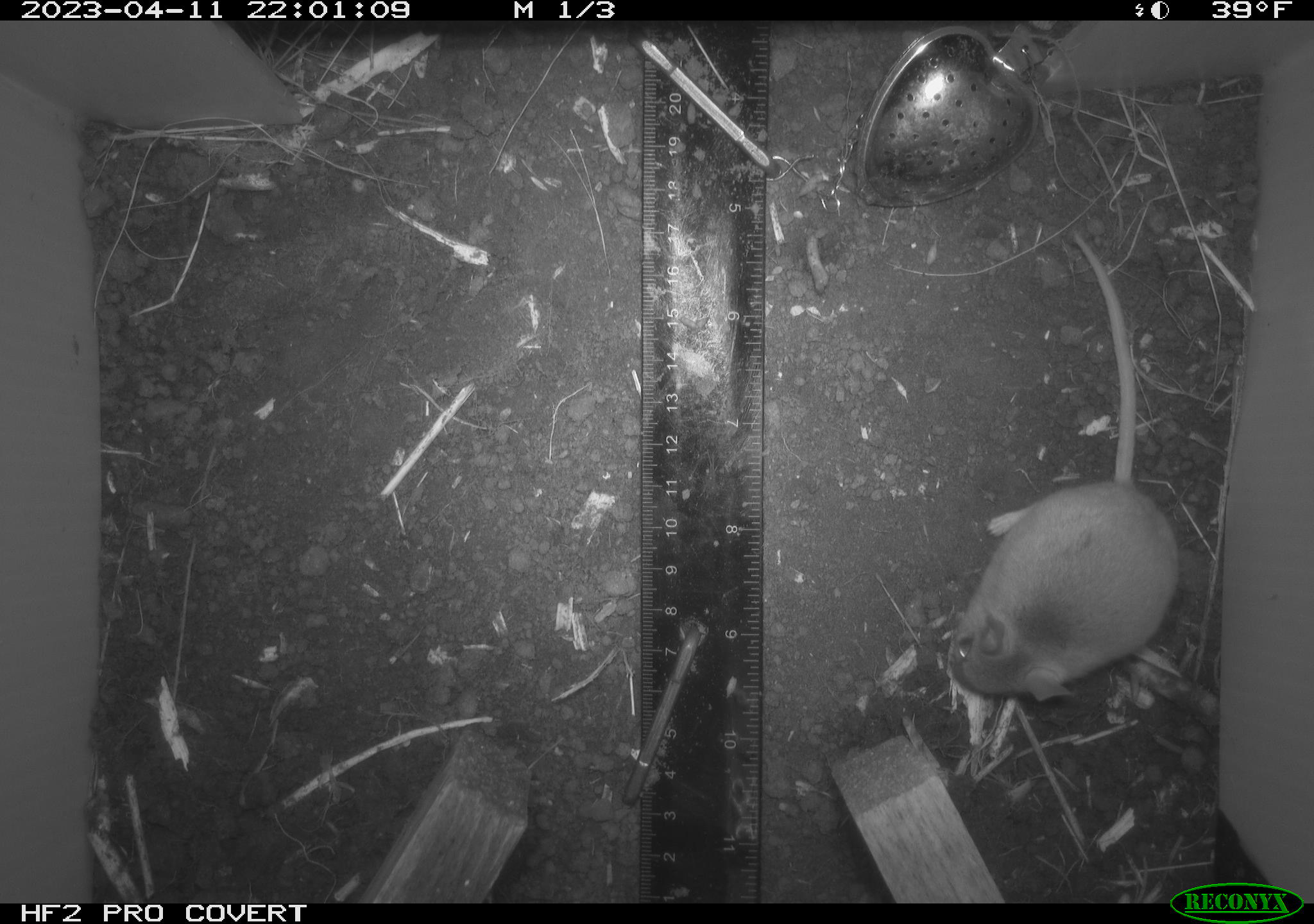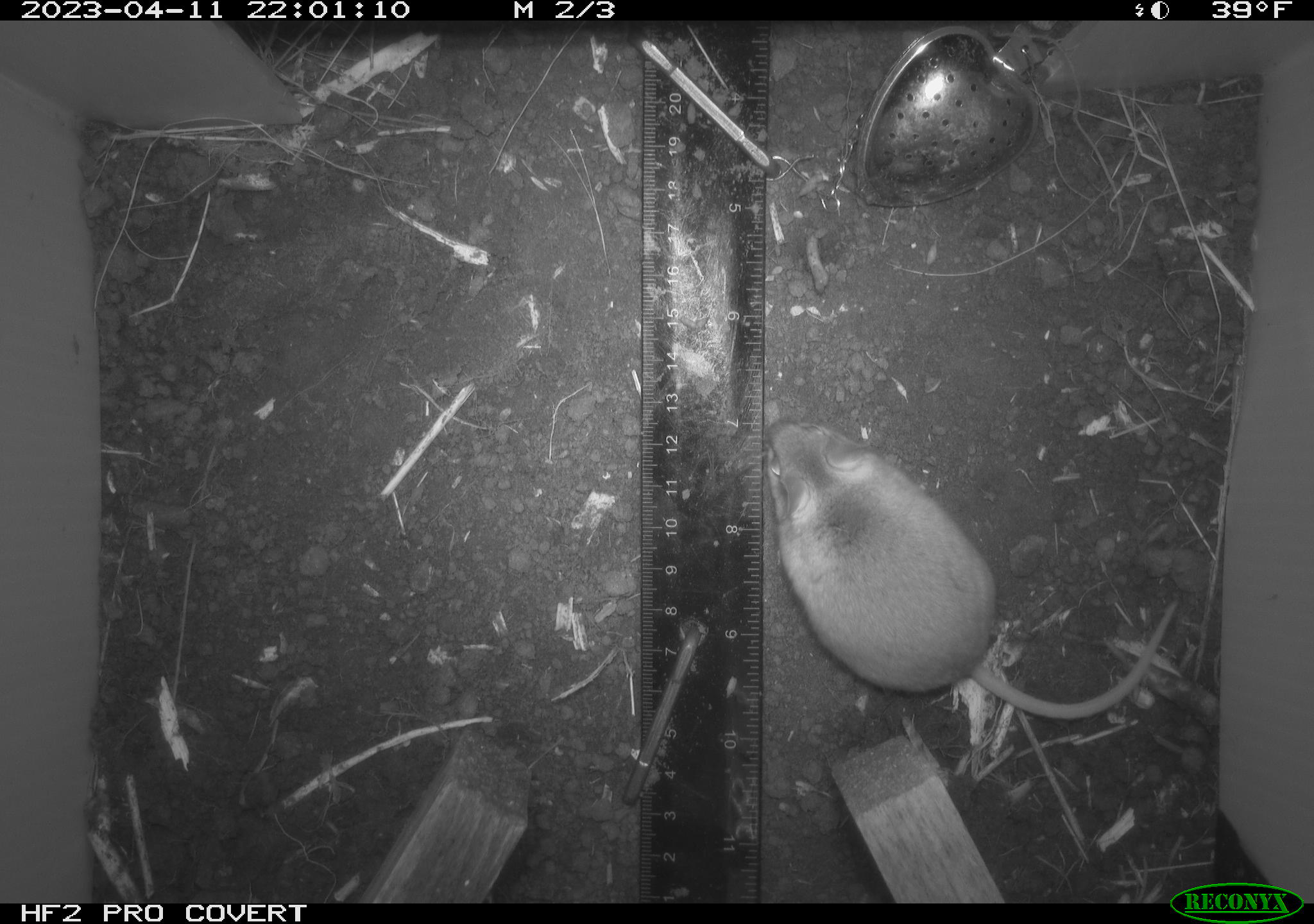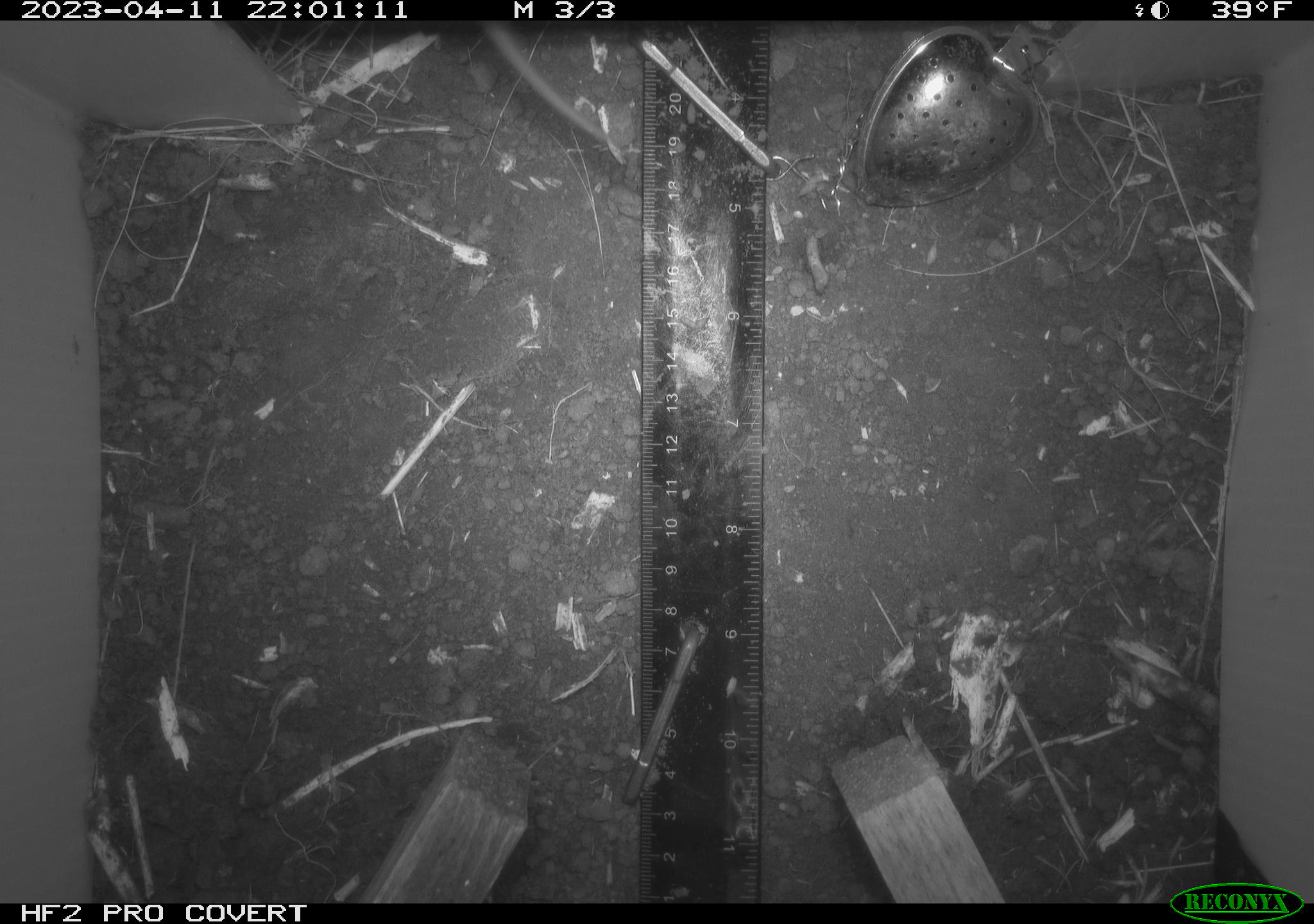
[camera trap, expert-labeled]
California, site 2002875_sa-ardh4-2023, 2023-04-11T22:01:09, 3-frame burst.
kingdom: Animalia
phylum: Chordata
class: Mammalia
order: Rodentia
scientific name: Rodentia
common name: mouse species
Mouse species (Rodentia).